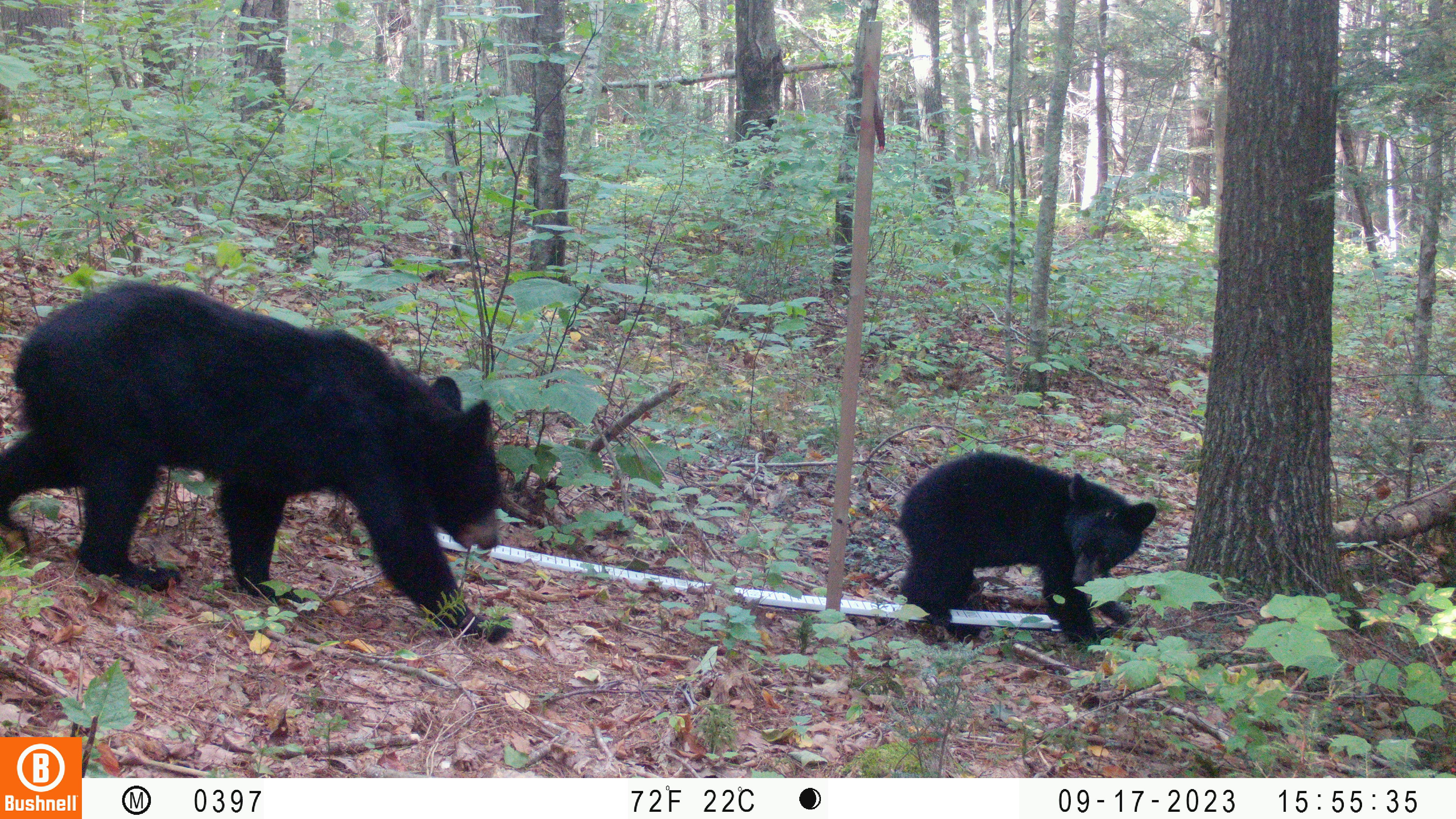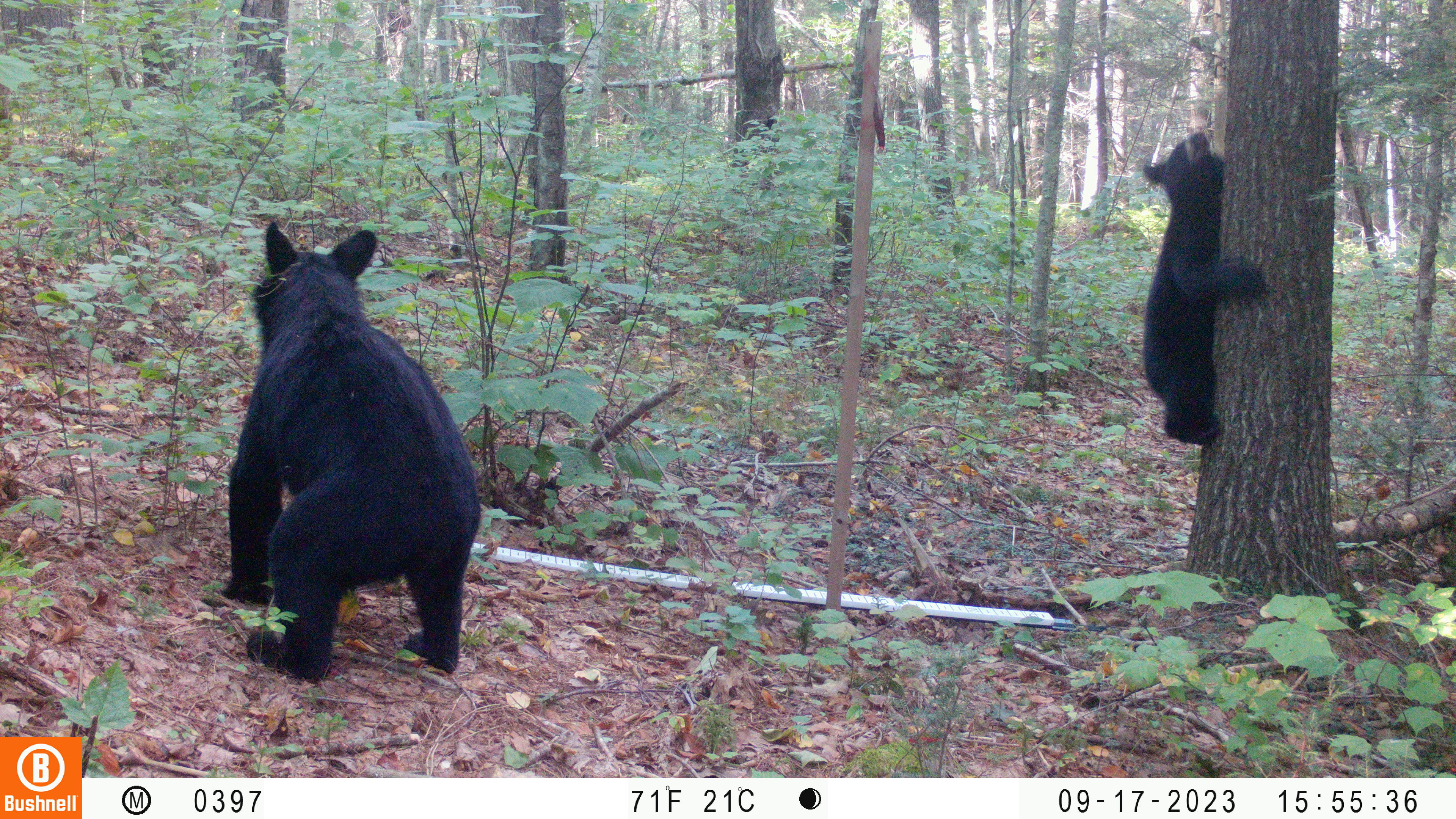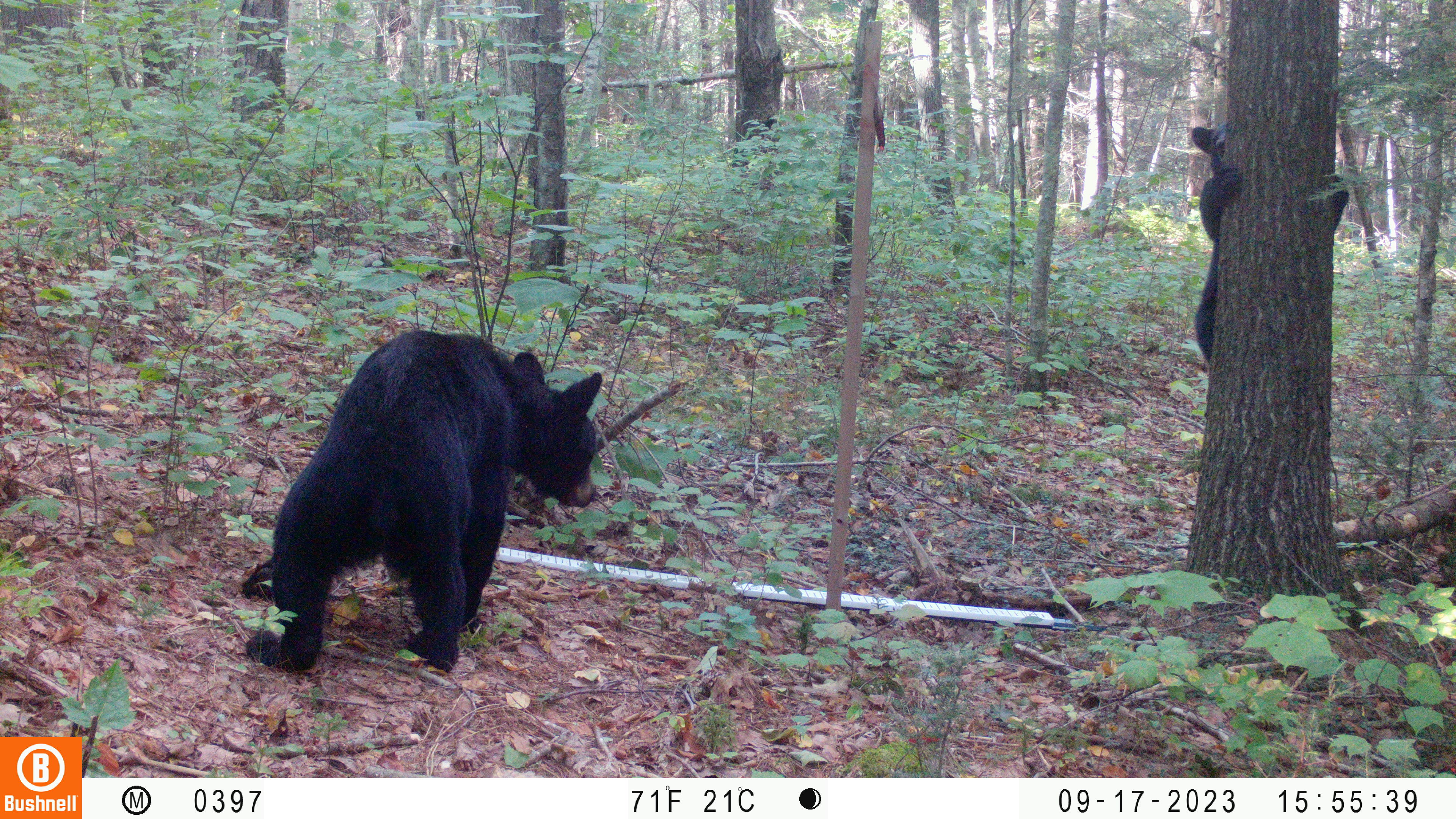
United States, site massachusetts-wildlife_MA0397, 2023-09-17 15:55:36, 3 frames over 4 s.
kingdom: Animalia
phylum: Chordata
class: Mammalia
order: Carnivora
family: Ursidae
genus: Ursus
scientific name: Ursus americanus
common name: black bear